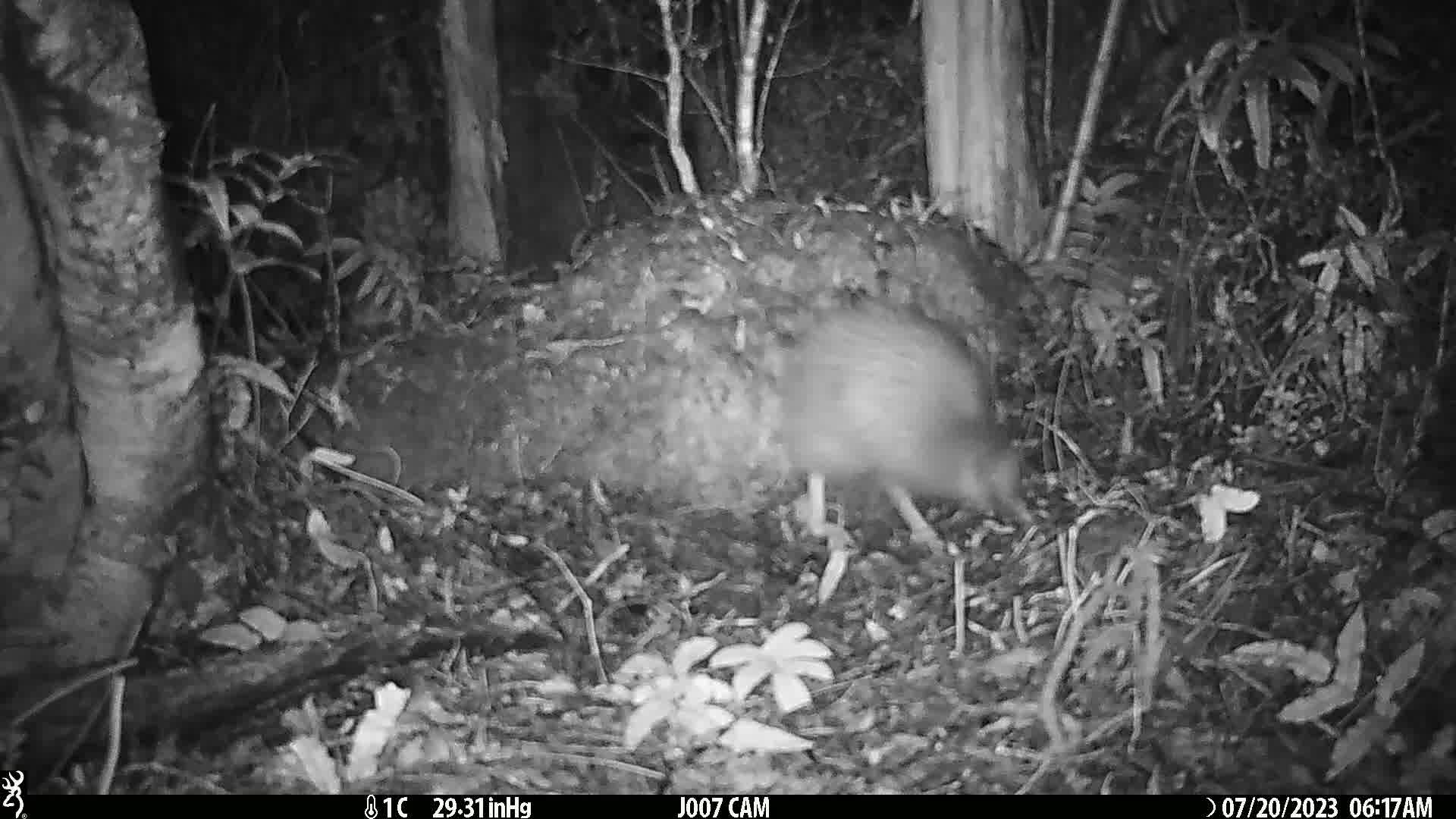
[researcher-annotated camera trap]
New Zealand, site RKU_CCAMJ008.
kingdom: Animalia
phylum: Chordata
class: Aves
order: Apterygiformes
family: Apterygidae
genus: Apteryx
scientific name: Apteryx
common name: kiwi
Kiwi (Apteryx).